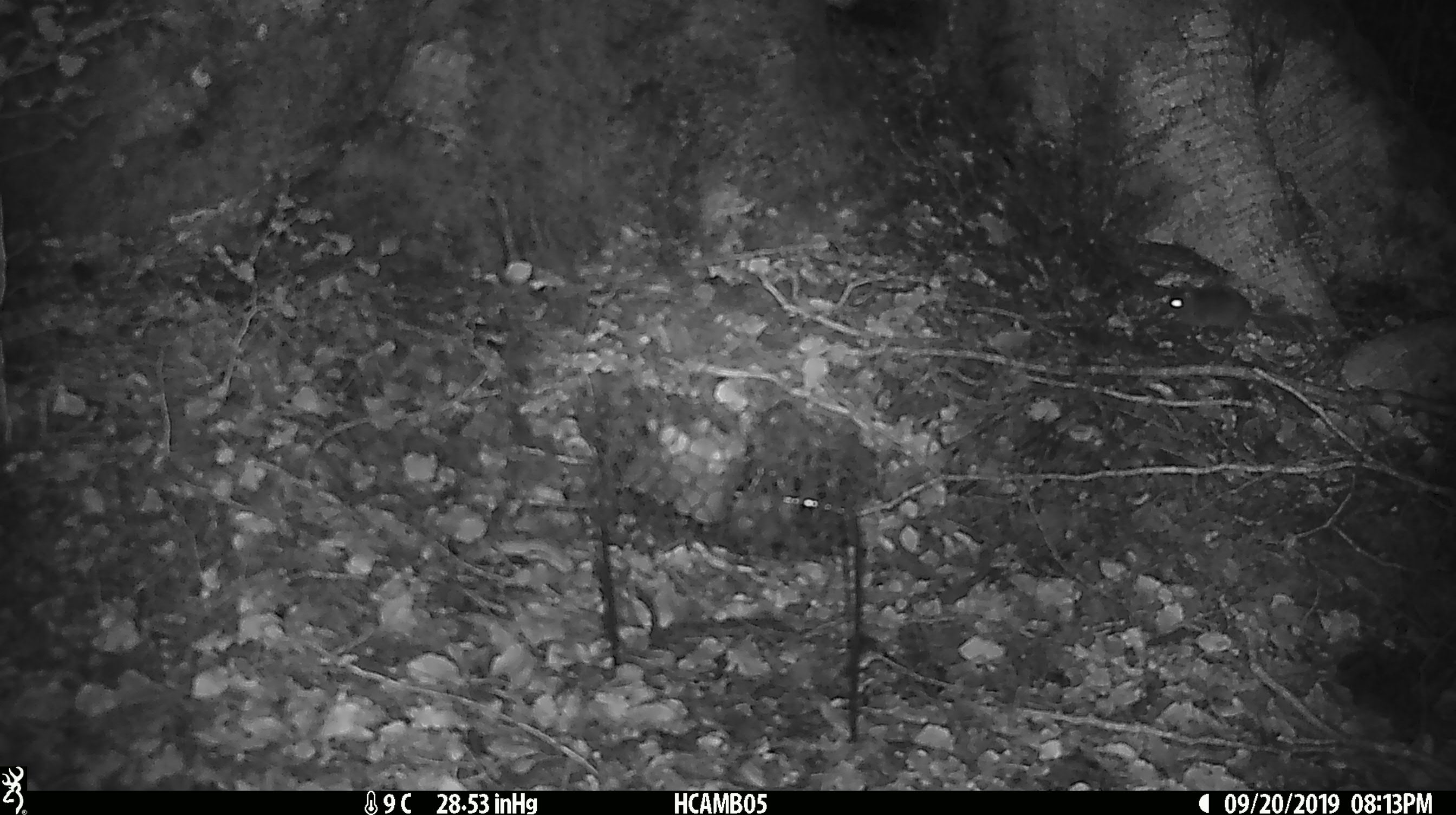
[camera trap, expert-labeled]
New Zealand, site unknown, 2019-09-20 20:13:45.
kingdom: Animalia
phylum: Chordata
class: Mammalia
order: Rodentia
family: Muridae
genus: Mus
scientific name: Mus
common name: mouse